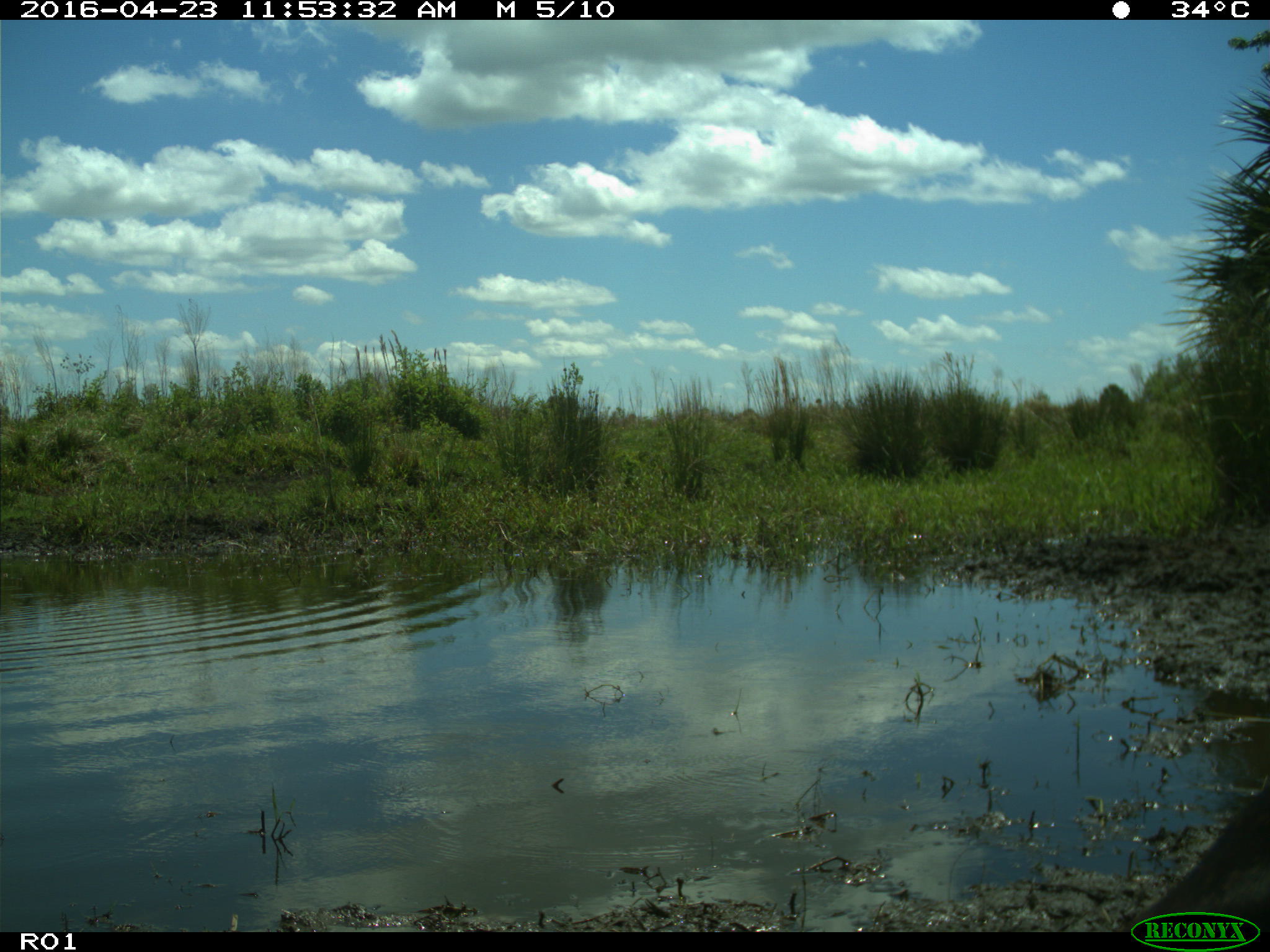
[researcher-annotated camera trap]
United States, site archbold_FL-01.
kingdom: Animalia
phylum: Chordata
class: Mammalia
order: Artiodactyla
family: Bovidae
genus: Bos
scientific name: Bos taurus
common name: domestic cow